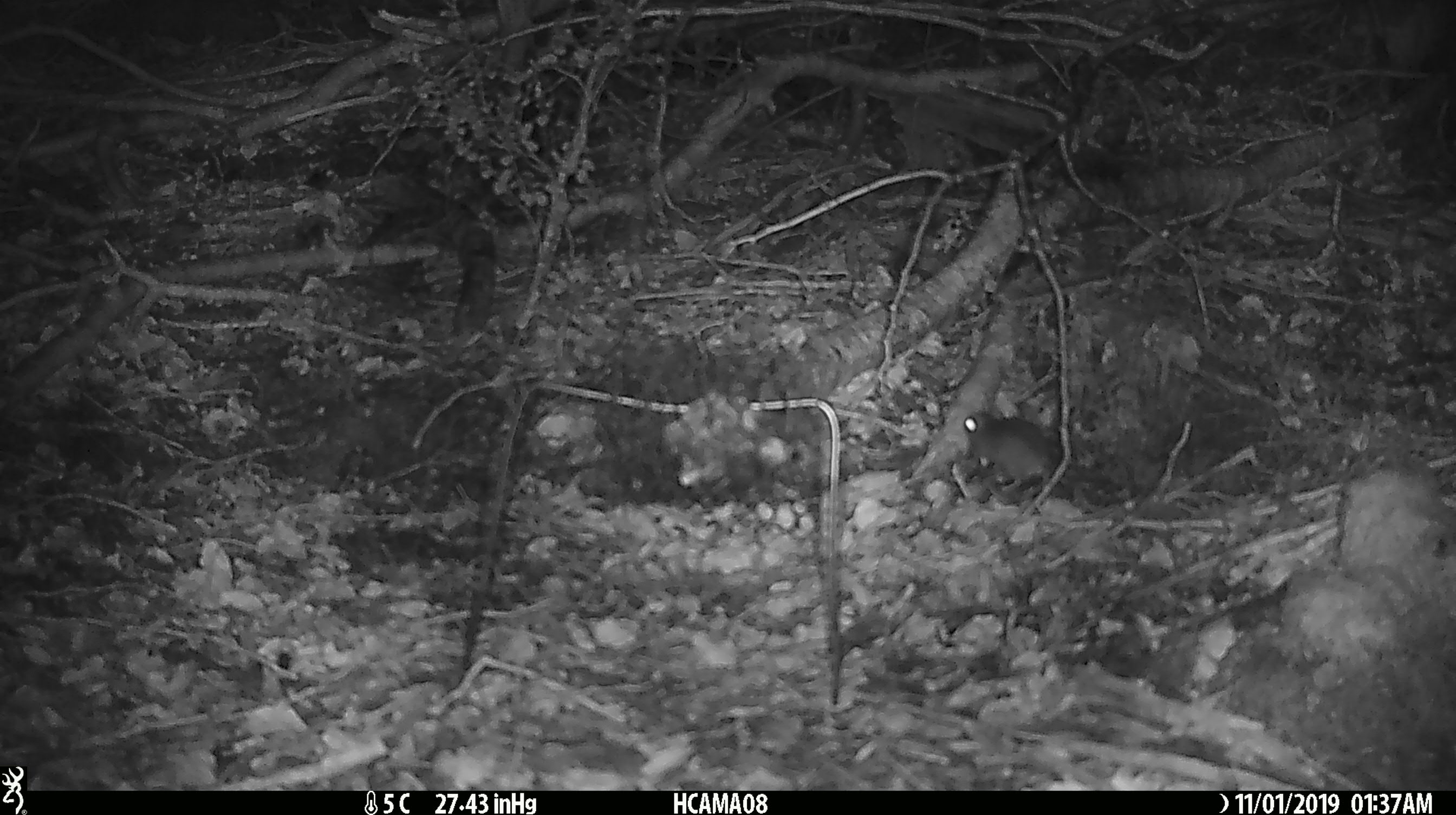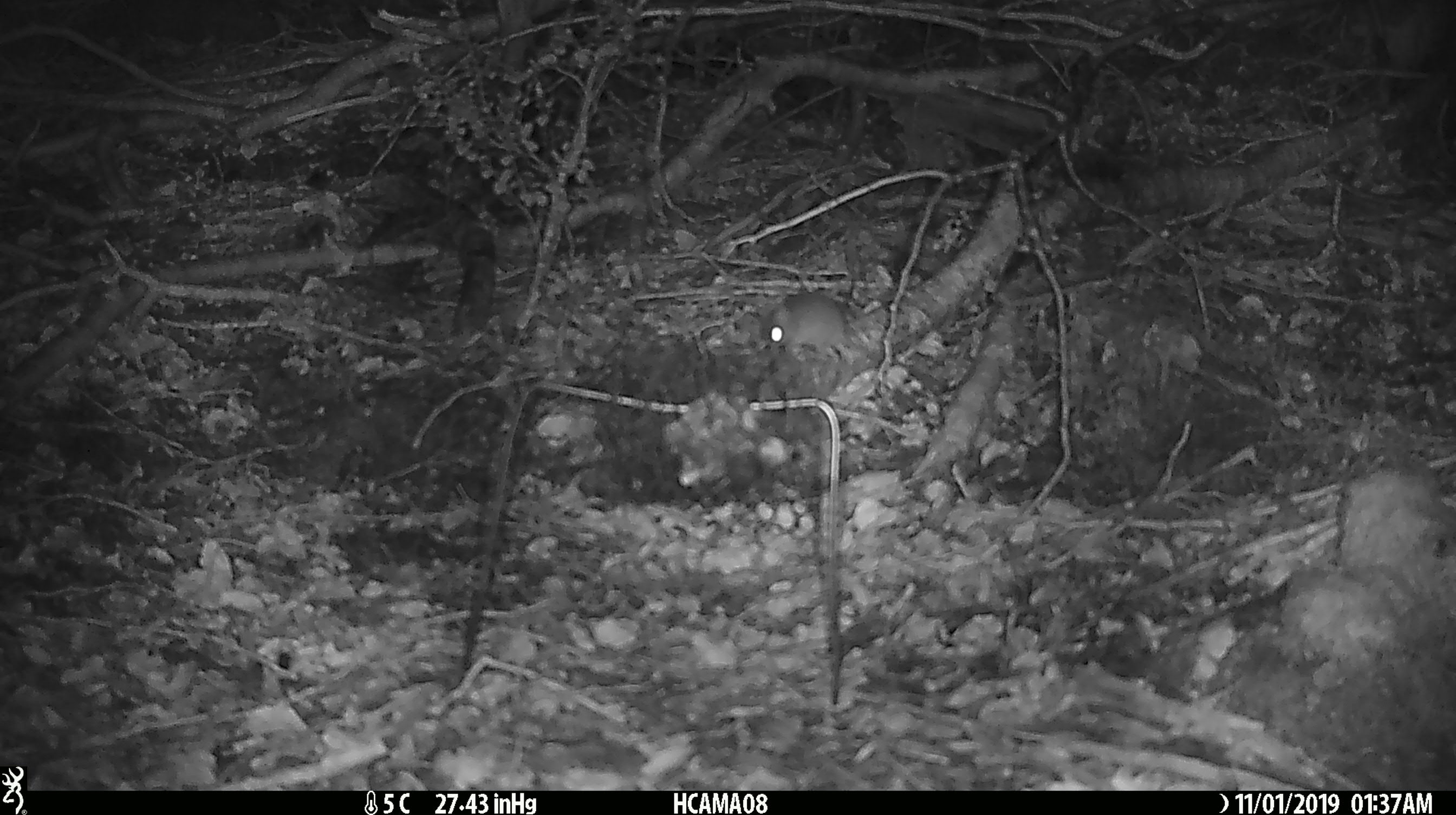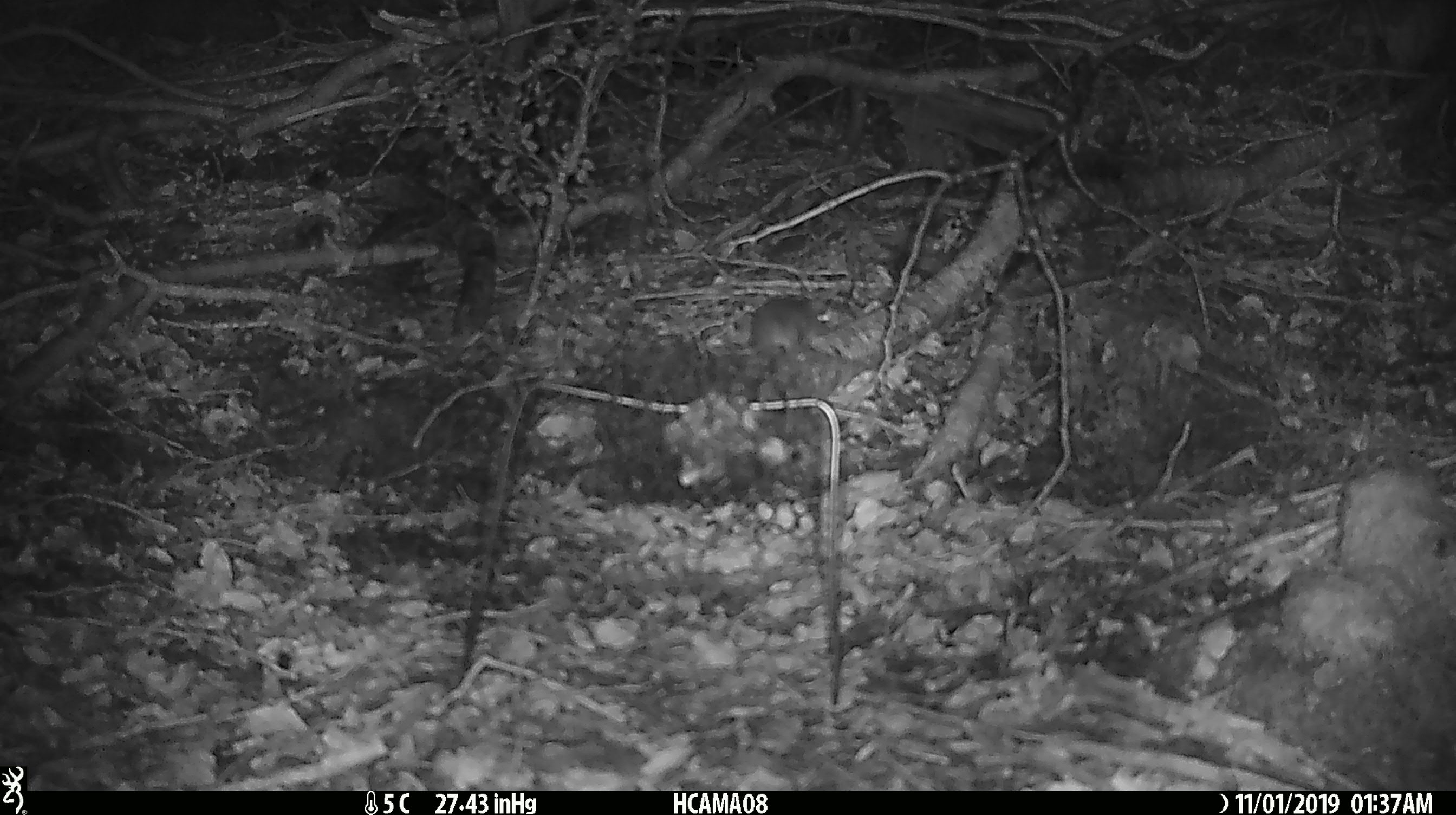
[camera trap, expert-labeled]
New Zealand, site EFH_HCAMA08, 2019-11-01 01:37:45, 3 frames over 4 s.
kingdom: Animalia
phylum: Chordata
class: Mammalia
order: Rodentia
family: Muridae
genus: Mus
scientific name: Mus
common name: mouse